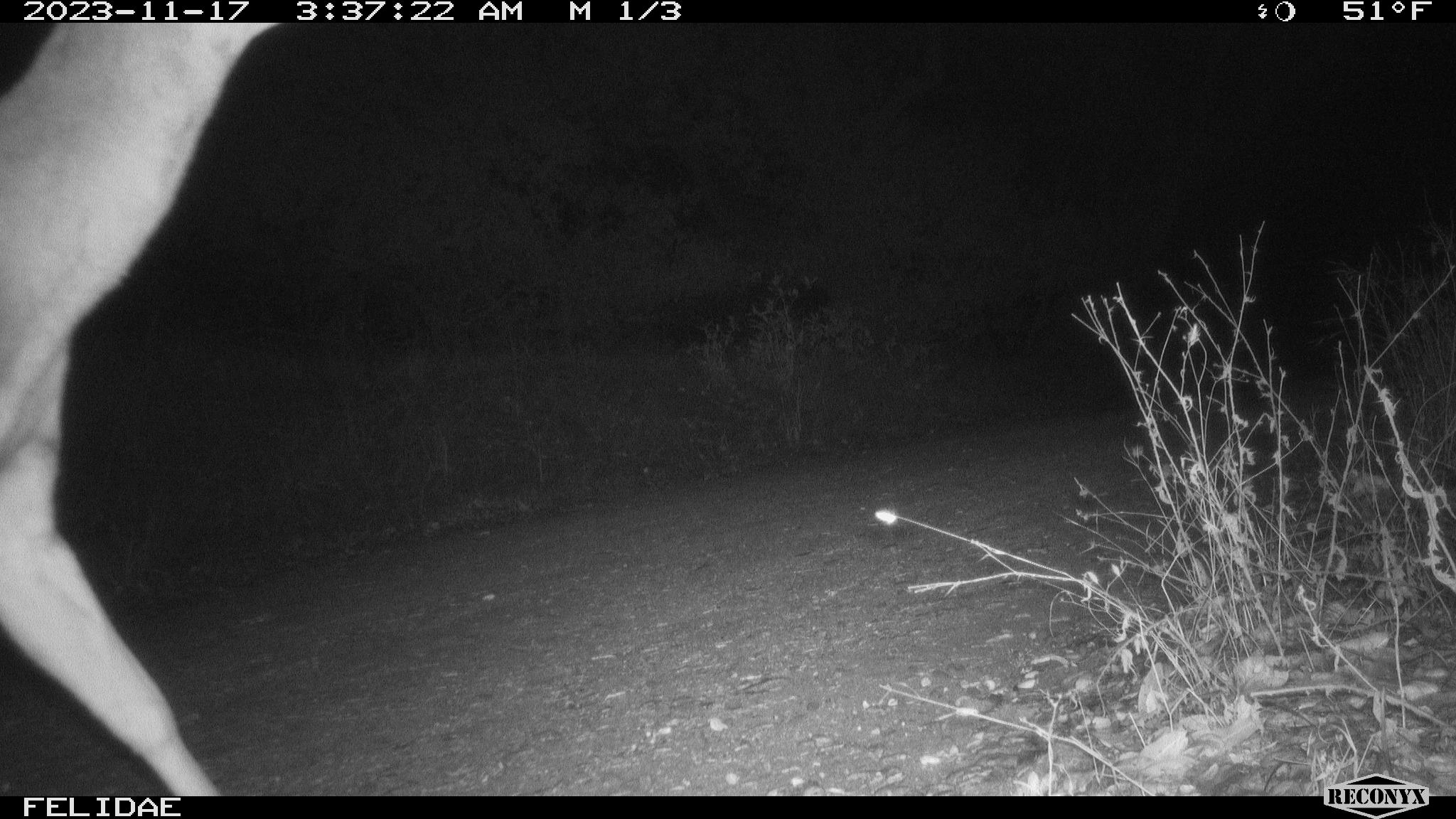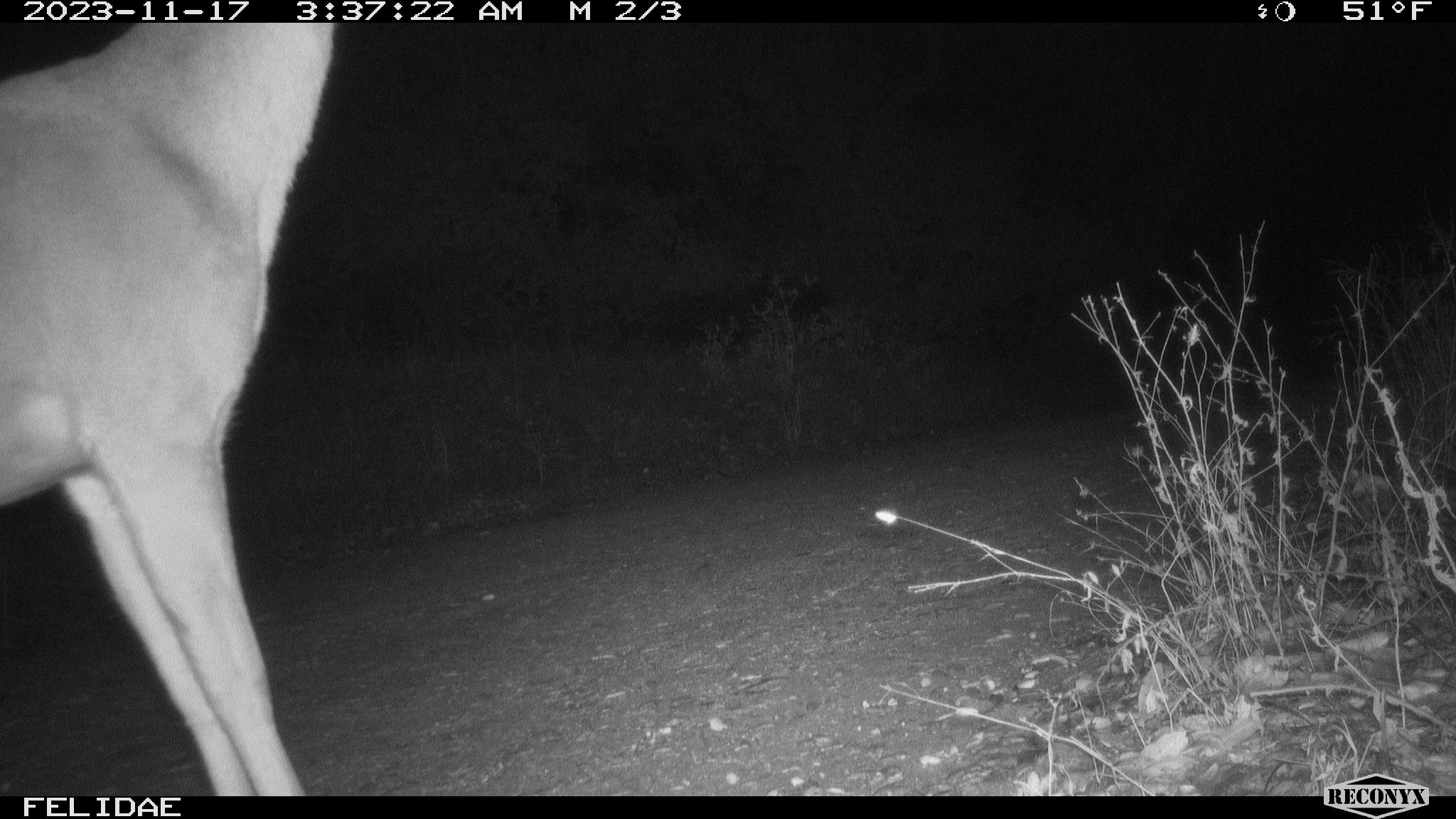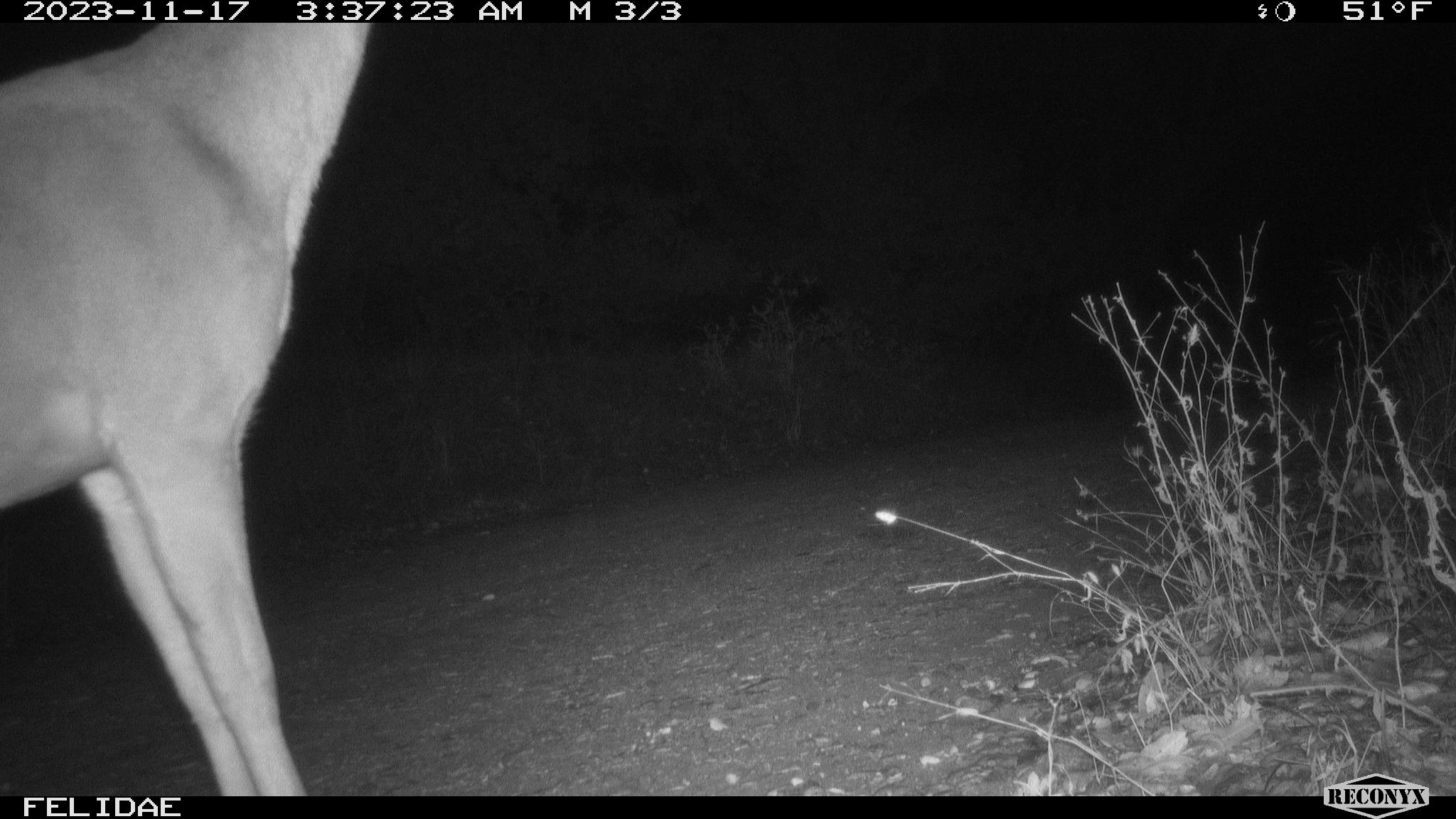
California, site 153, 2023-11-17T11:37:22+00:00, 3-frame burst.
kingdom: Animalia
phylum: Chordata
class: Mammalia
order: Artiodactyla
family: Cervidae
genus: Odocoileus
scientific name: Odocoileus hemionus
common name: mule deer